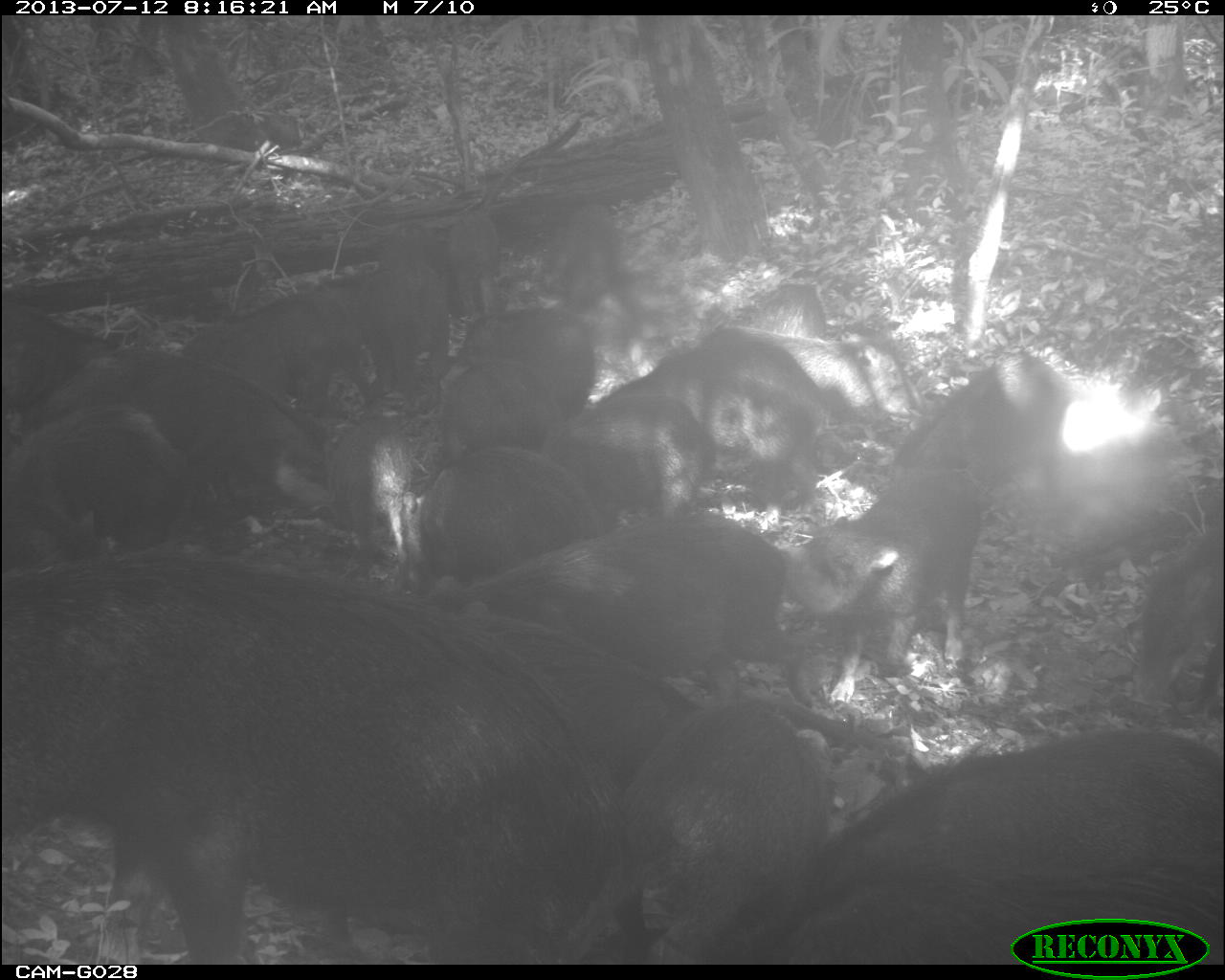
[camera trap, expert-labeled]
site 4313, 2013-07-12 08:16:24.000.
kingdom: Animalia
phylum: Chordata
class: Mammalia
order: Artiodactyla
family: Tayassuidae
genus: Tayassu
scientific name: Tayassu pecari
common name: white-lipped peccary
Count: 20.